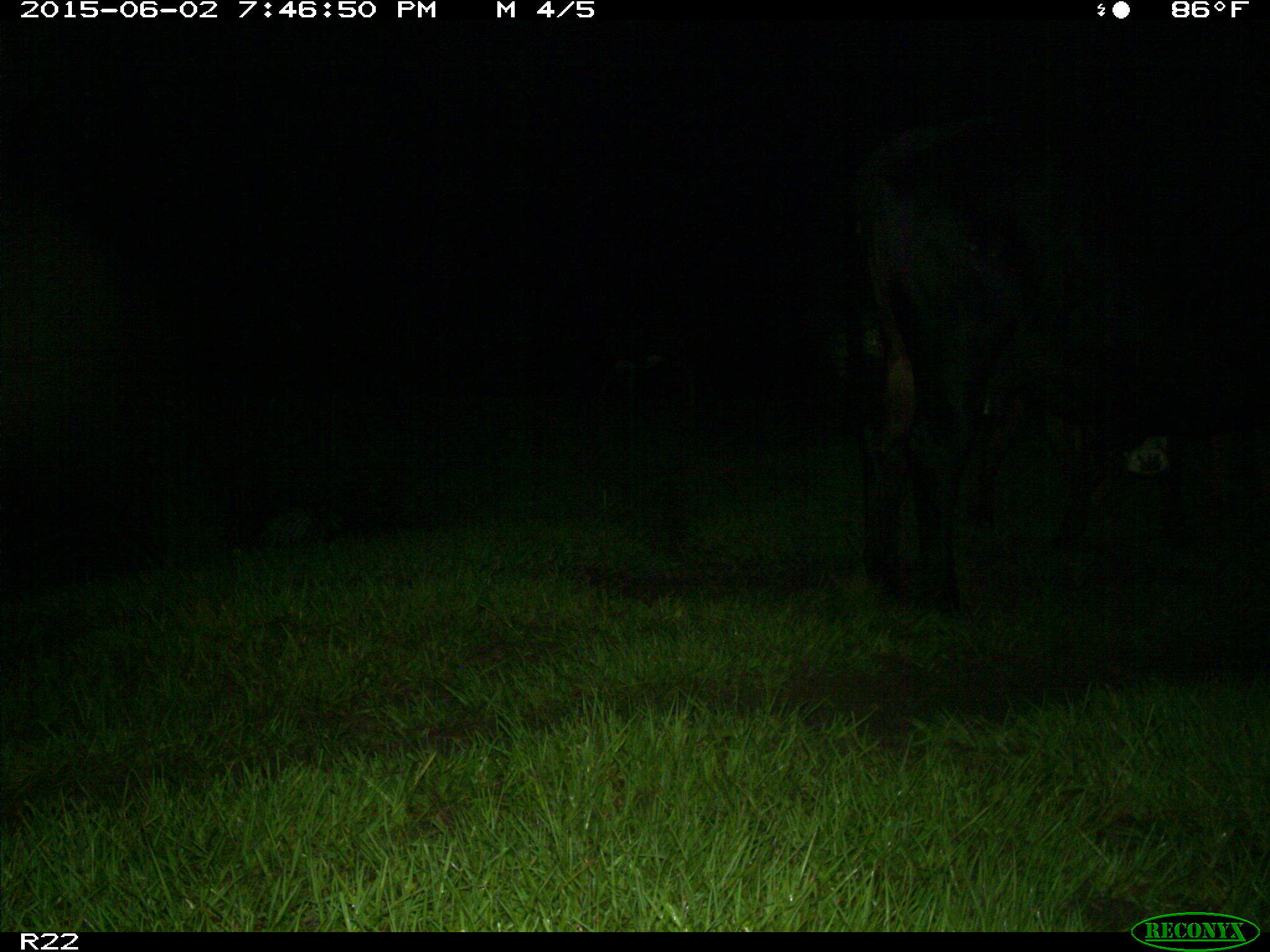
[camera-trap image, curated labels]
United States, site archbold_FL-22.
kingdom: Animalia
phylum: Chordata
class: Mammalia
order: Artiodactyla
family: Bovidae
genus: Bos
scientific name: Bos taurus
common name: domestic cow